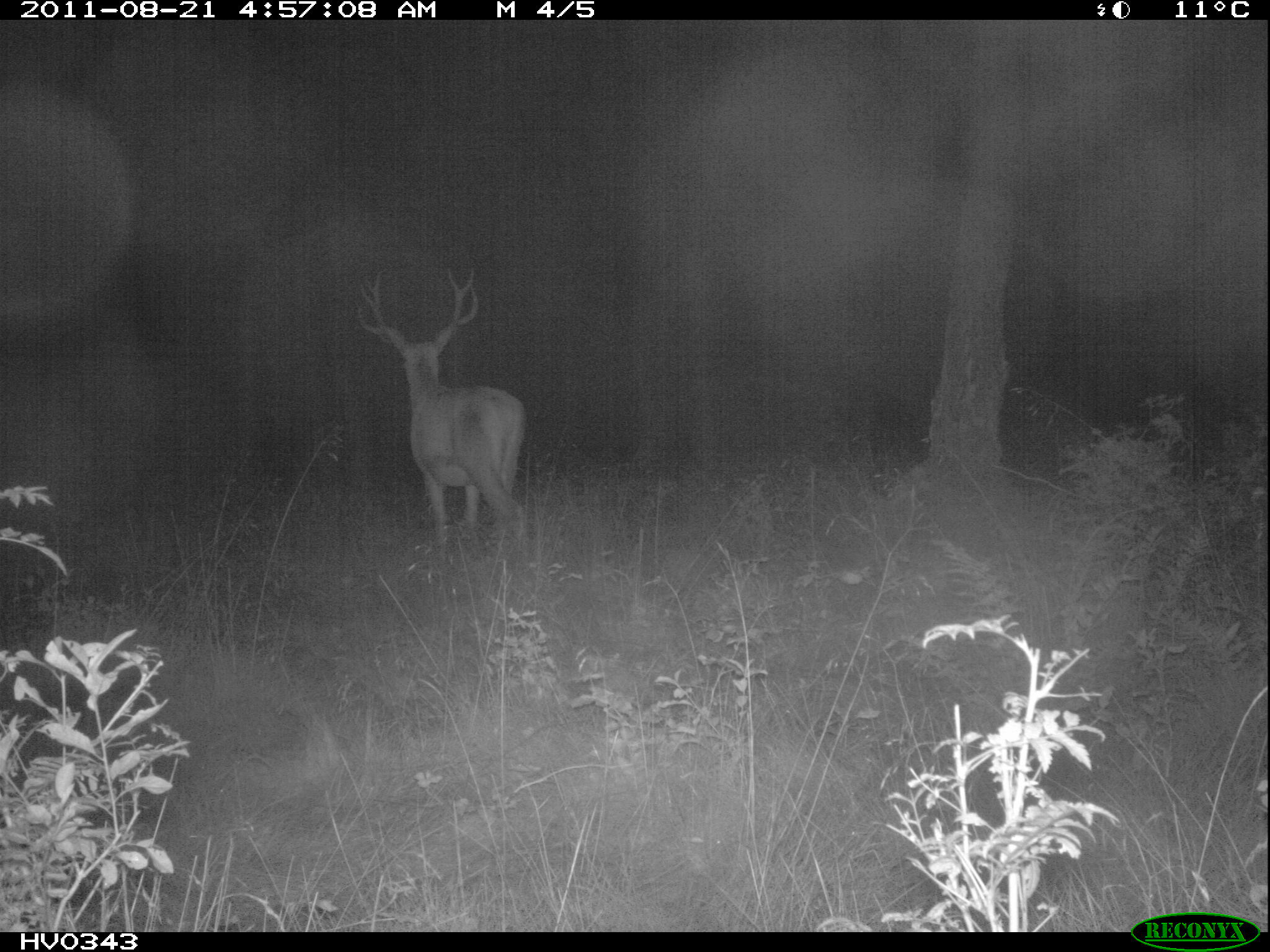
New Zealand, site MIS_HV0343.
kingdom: Animalia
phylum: Chordata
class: Mammalia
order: Artiodactyla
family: Cervidae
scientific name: Cervidae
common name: deer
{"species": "deer (Cervidae)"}